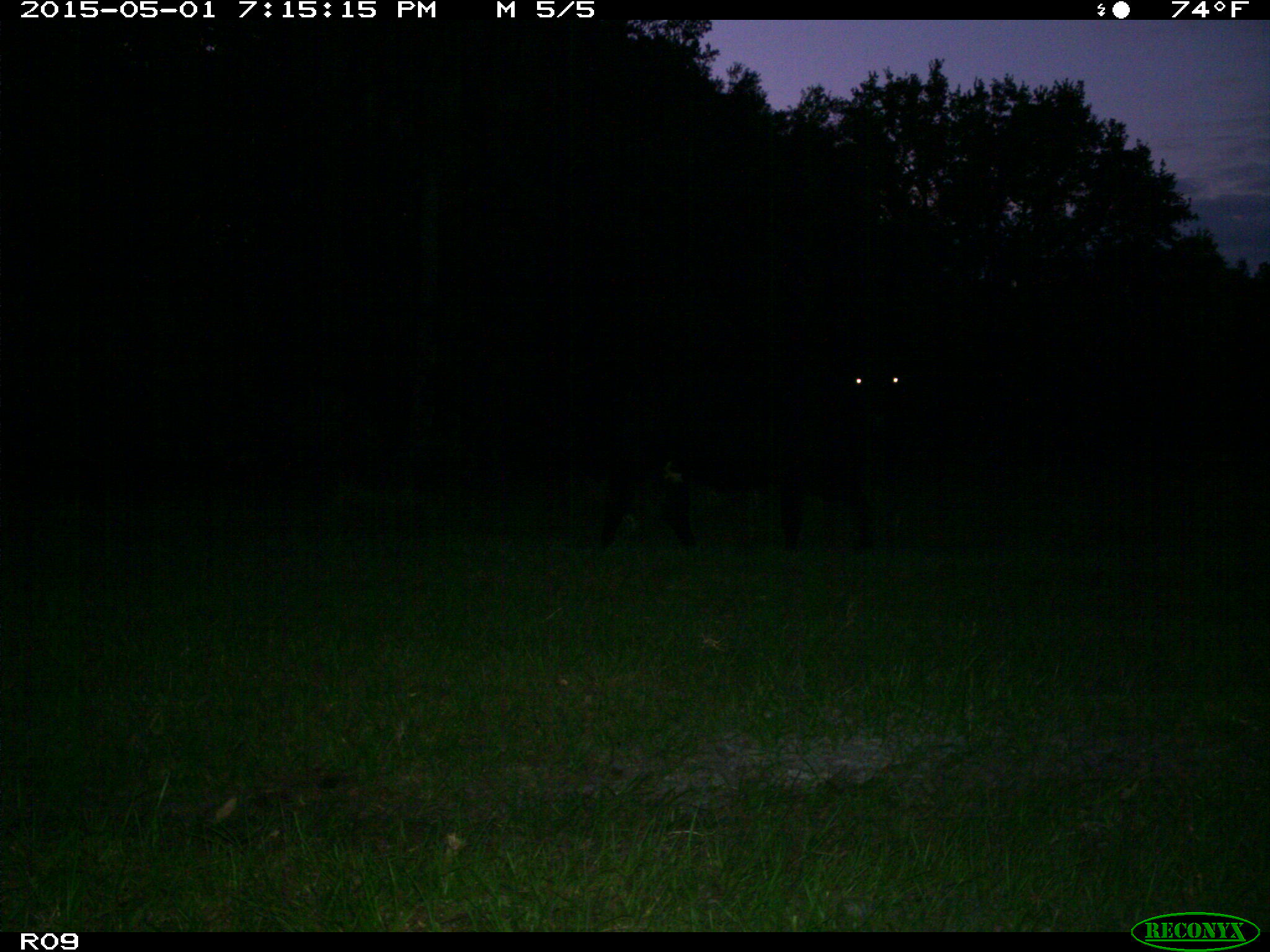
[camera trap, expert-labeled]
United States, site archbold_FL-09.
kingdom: Animalia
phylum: Chordata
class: Mammalia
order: Artiodactyla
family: Bovidae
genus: Bos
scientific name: Bos taurus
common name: domestic cow